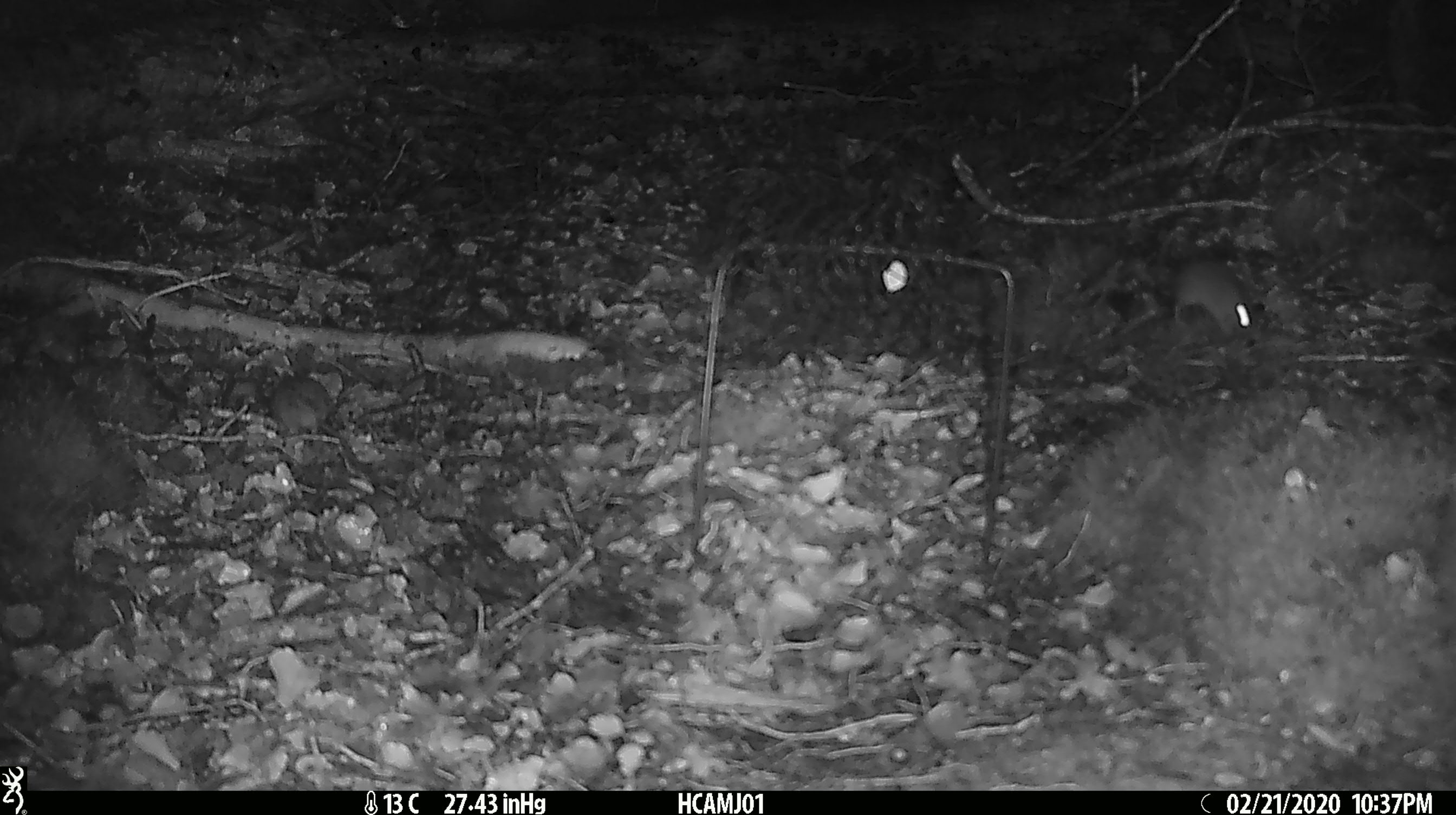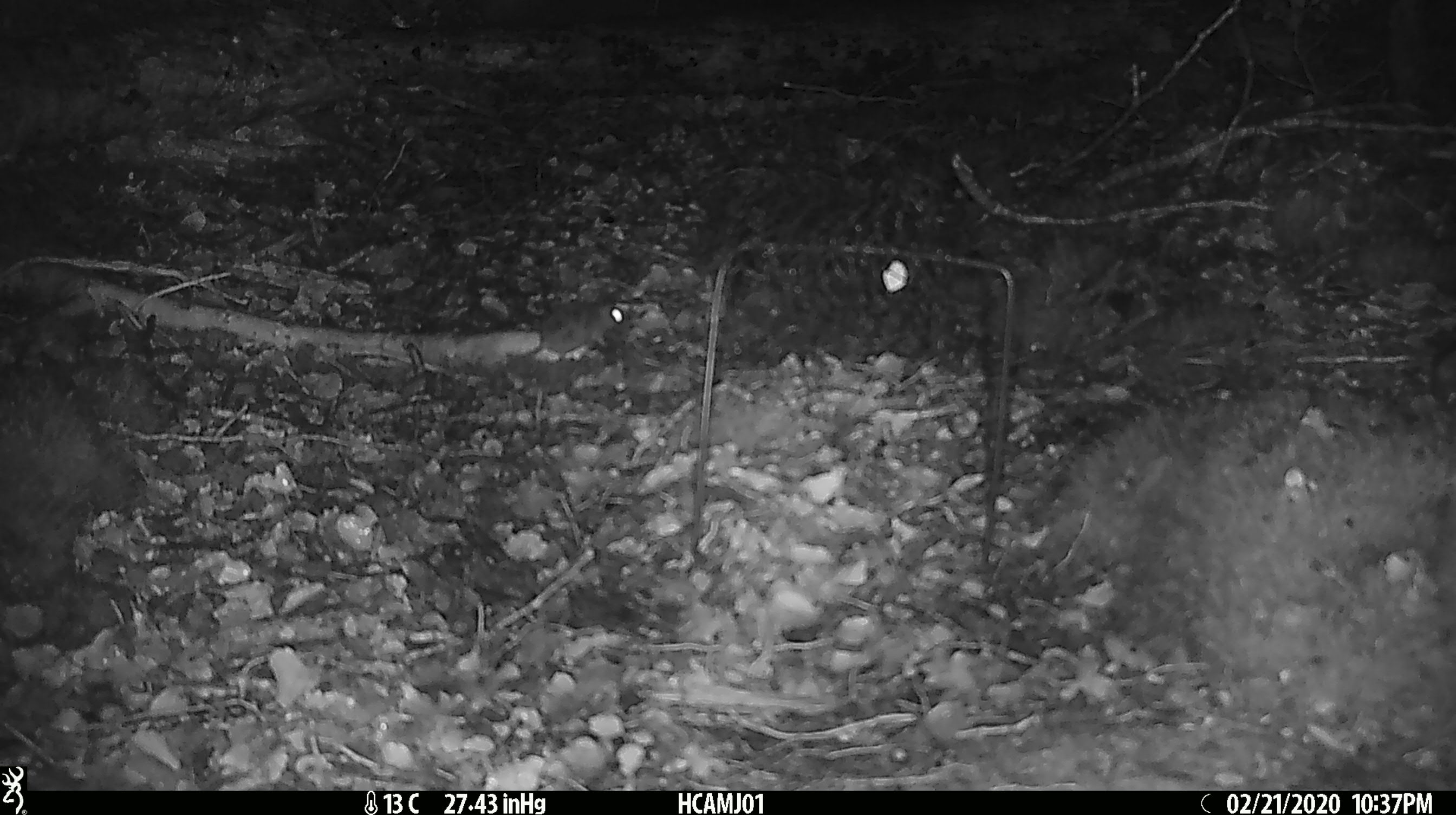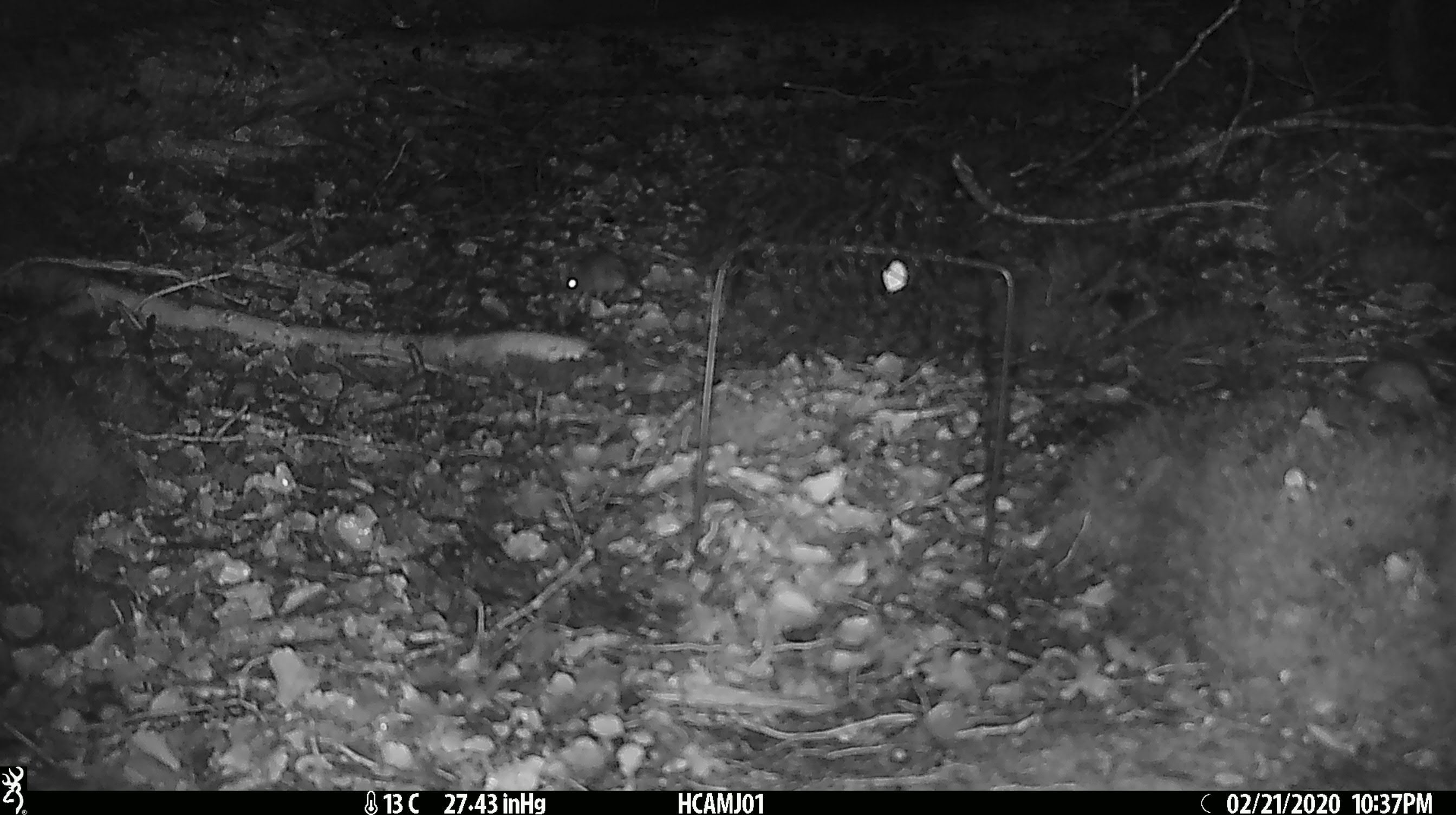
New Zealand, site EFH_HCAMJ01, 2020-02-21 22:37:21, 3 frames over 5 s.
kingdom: Animalia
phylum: Chordata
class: Mammalia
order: Rodentia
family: Muridae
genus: Mus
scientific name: Mus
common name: mouse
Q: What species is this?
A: Mouse (Mus).